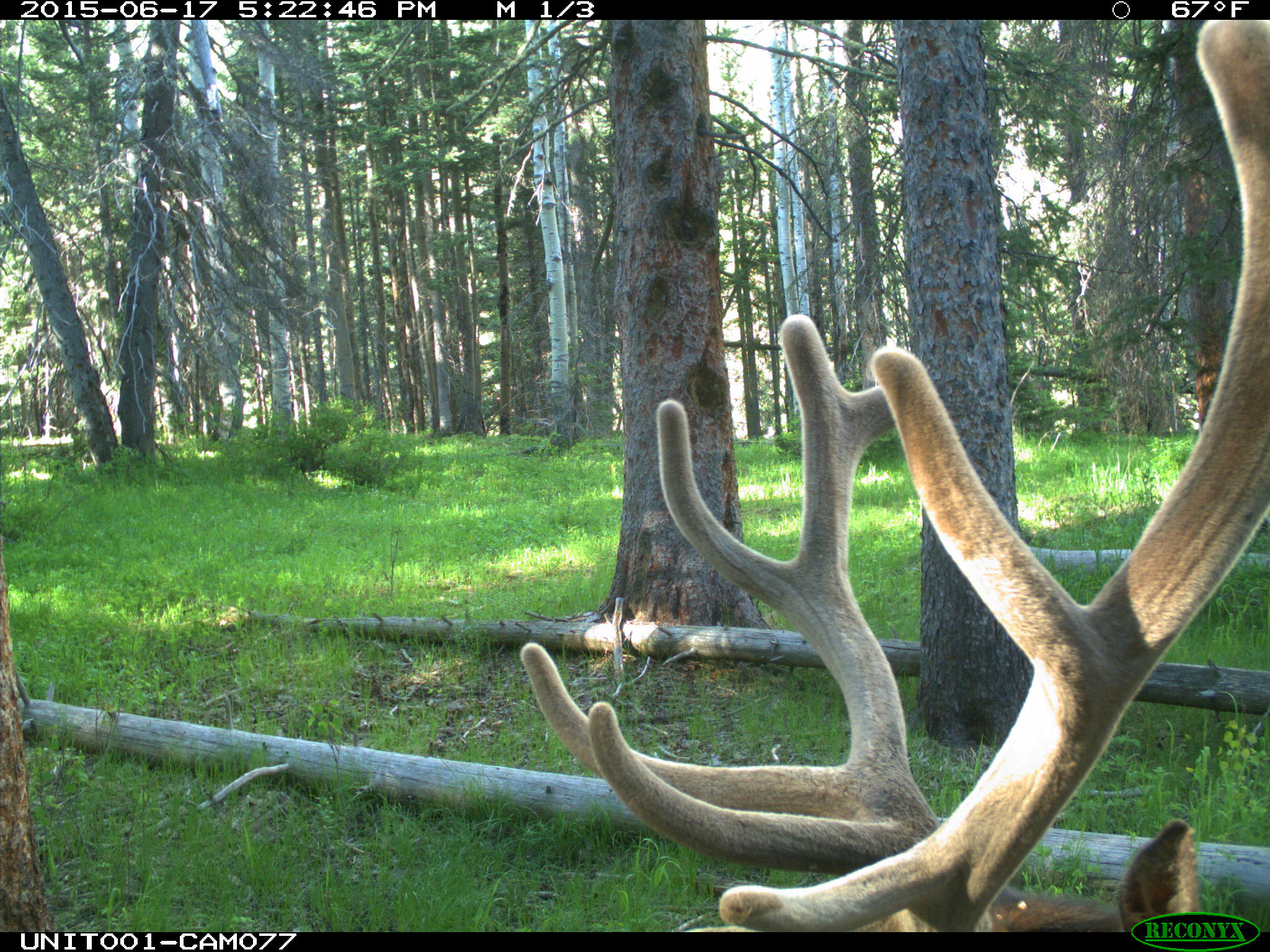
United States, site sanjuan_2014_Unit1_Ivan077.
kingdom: Animalia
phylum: Chordata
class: Mammalia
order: Artiodactyla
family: Cervidae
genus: Cervus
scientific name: Cervus elaphus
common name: red deer